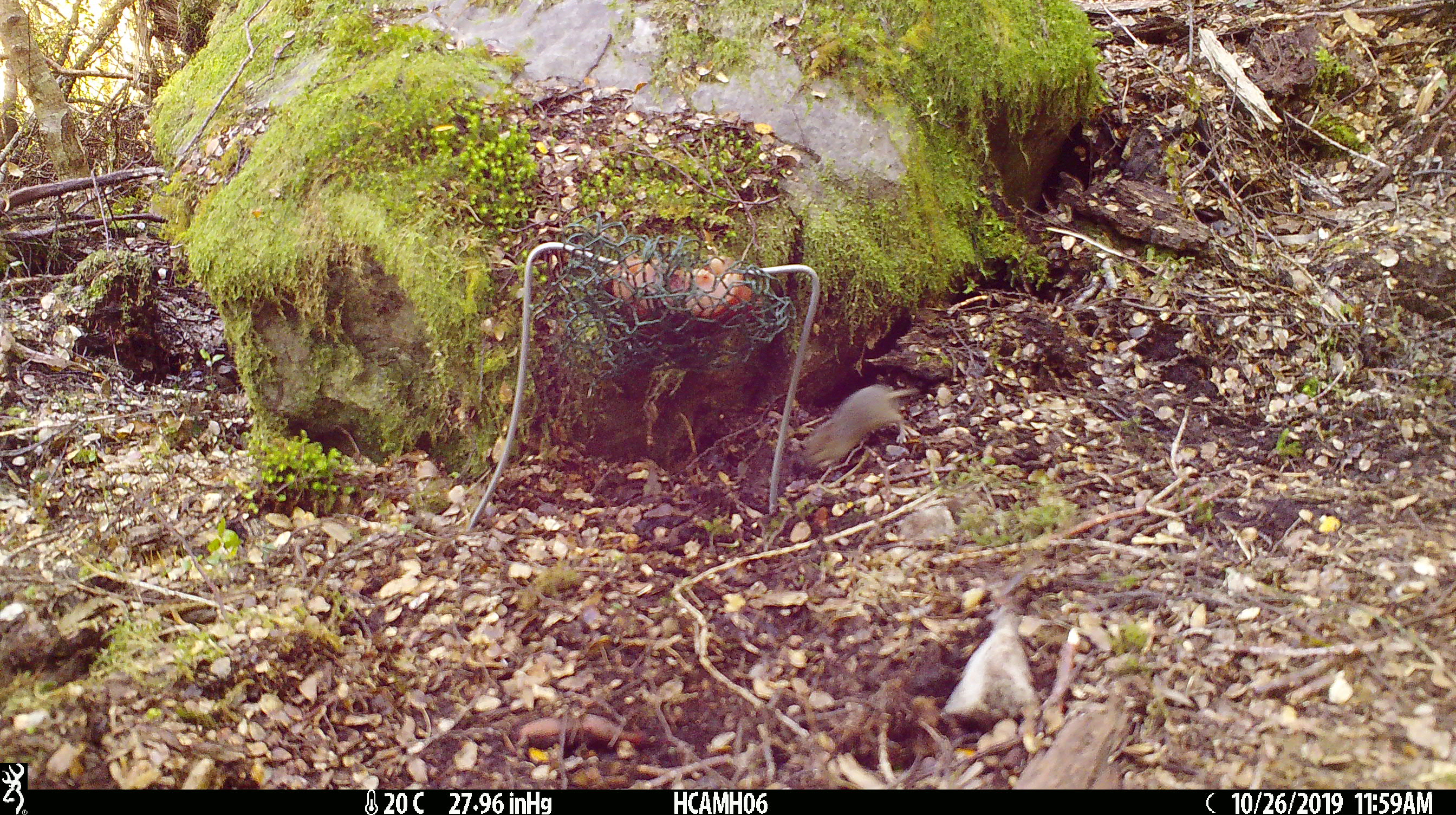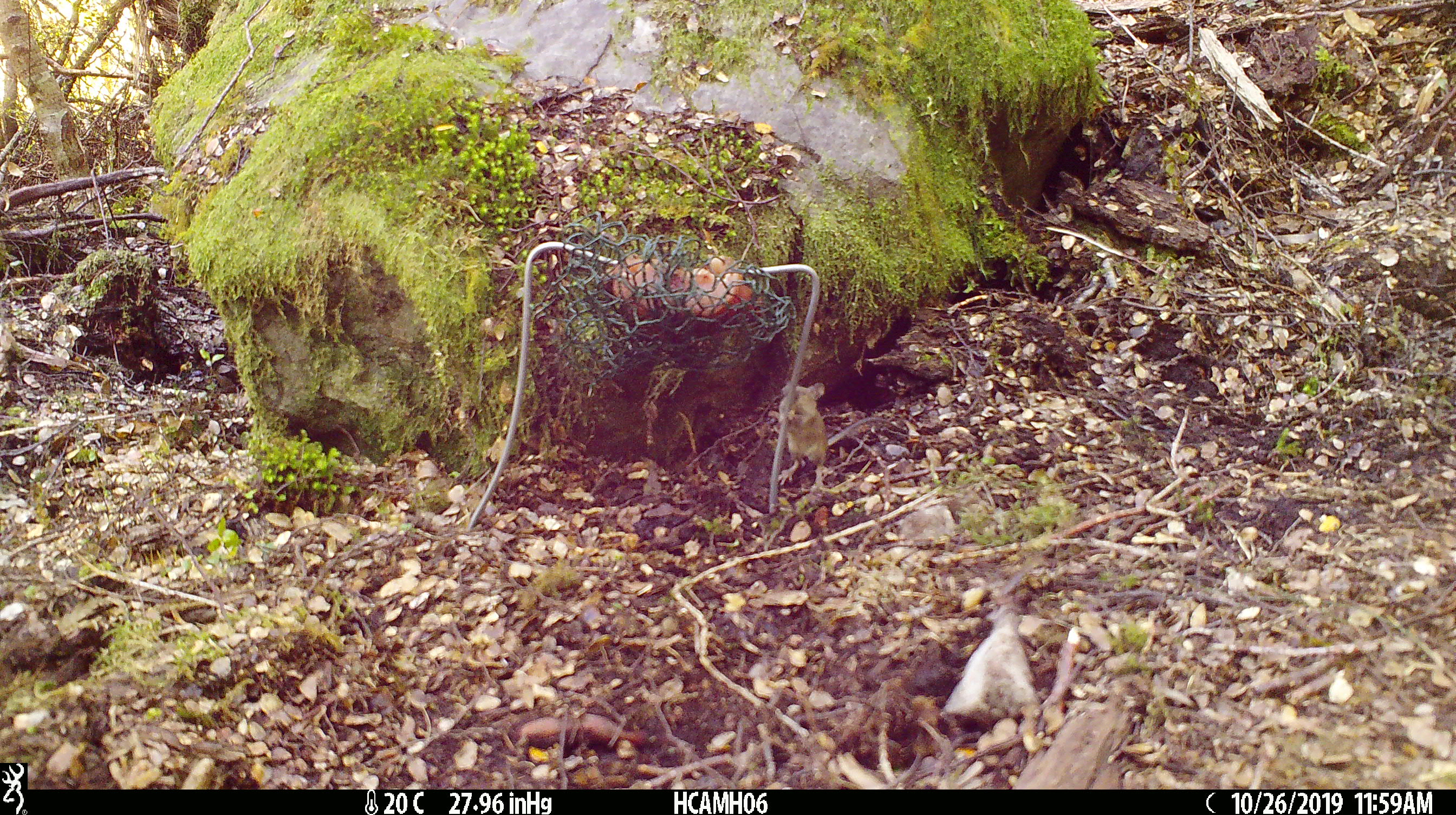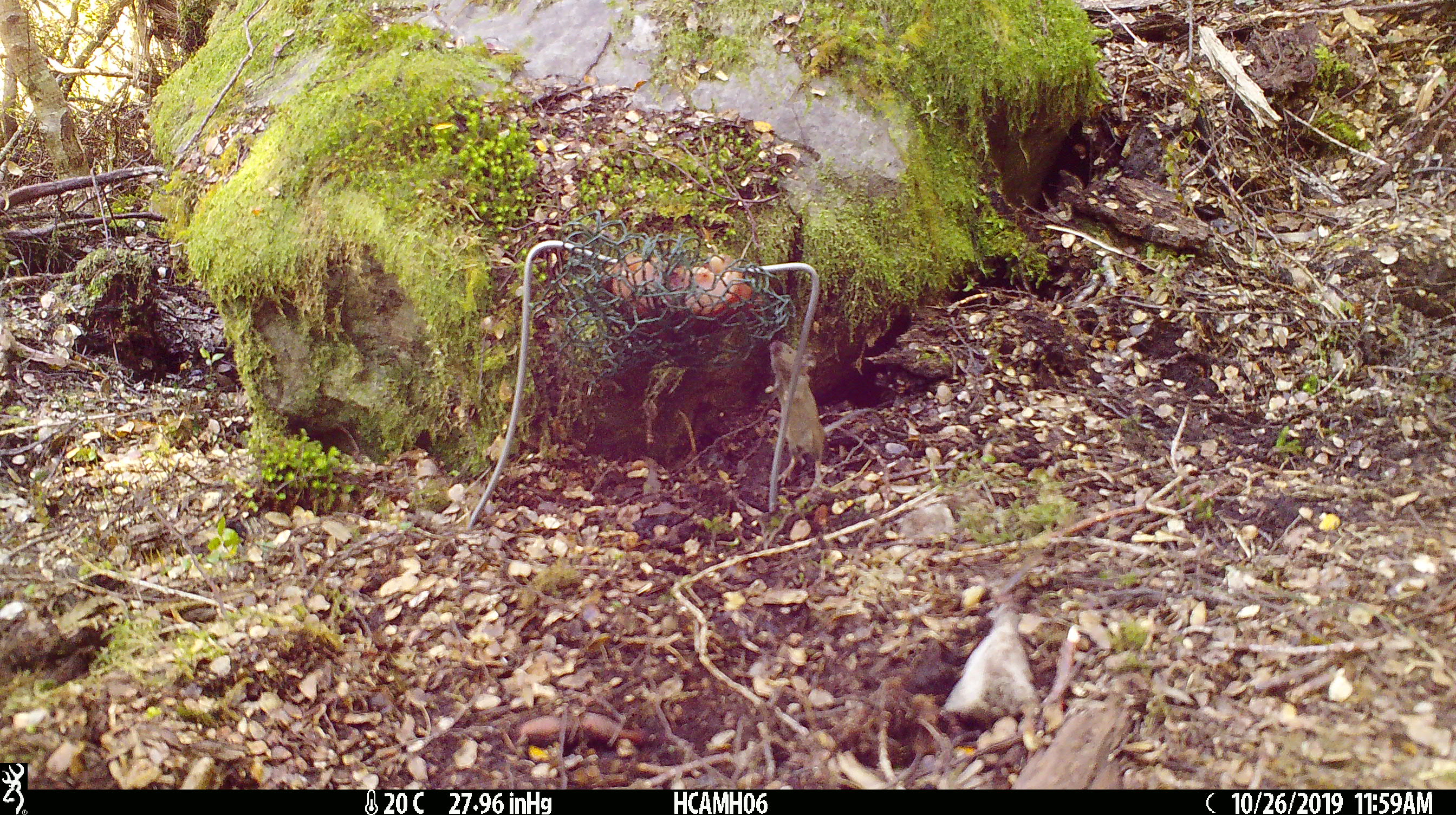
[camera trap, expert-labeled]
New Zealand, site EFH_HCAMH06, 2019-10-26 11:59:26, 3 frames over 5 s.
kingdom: Animalia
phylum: Chordata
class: Mammalia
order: Rodentia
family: Muridae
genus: Mus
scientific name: Mus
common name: mouse